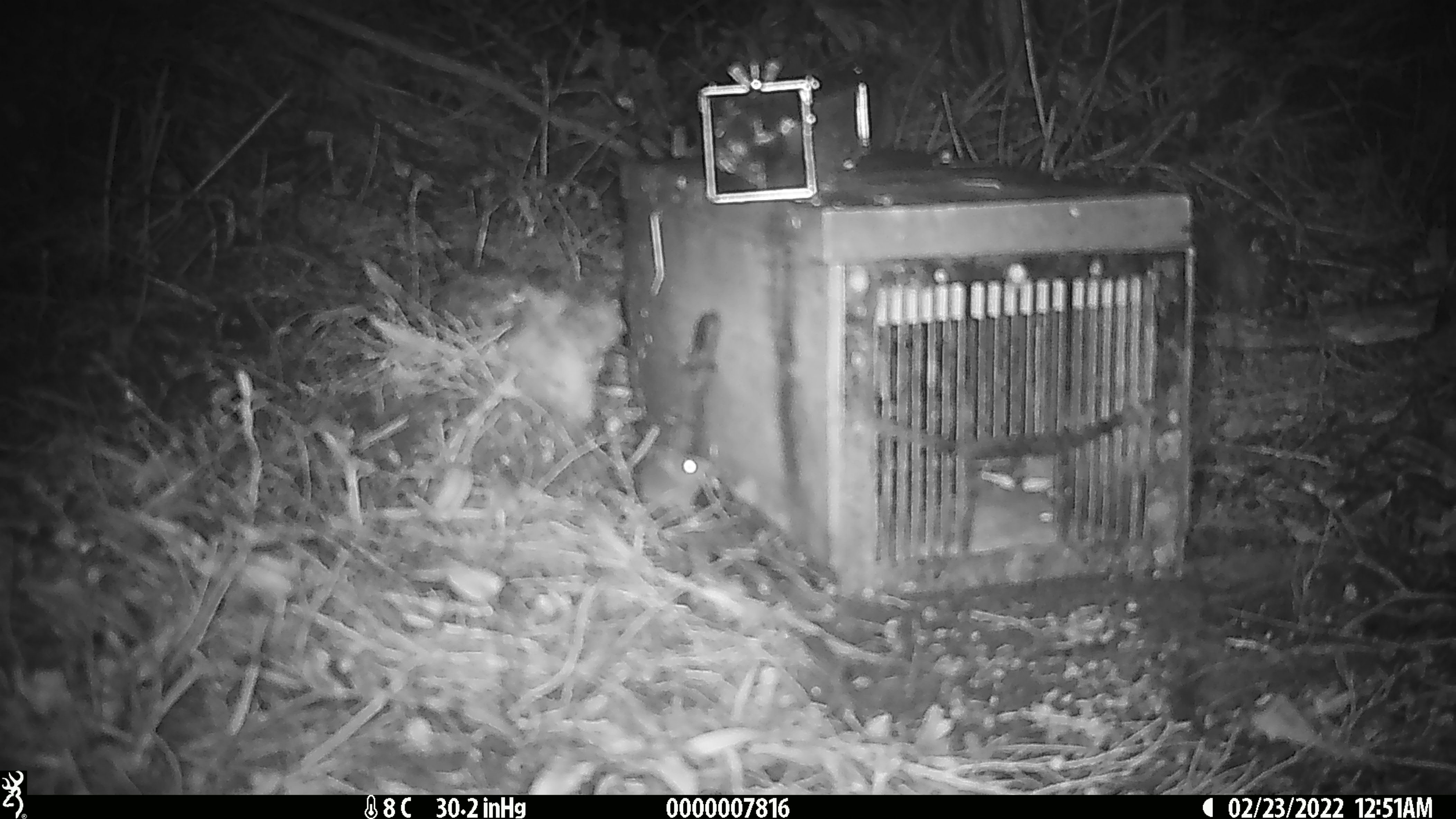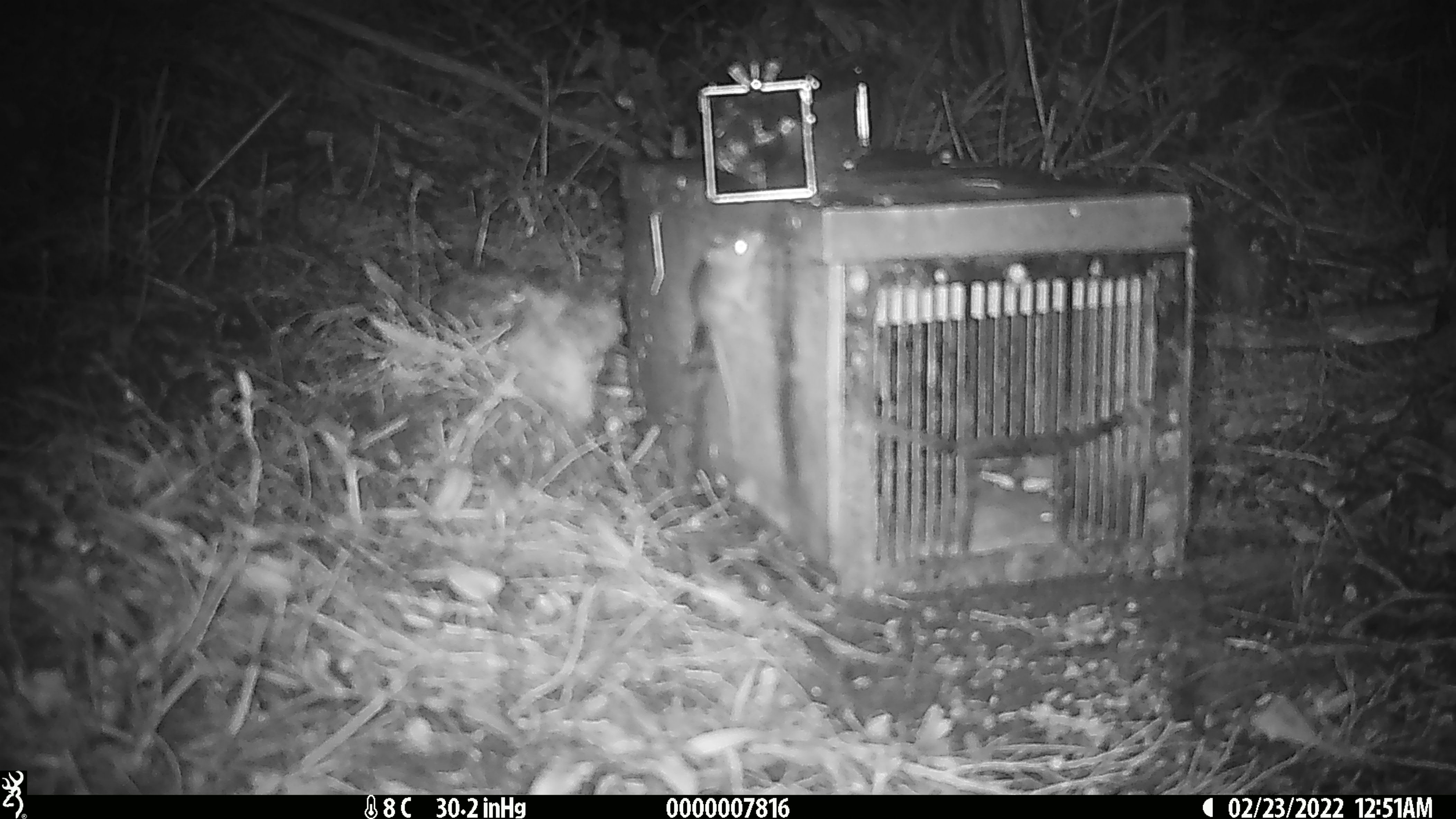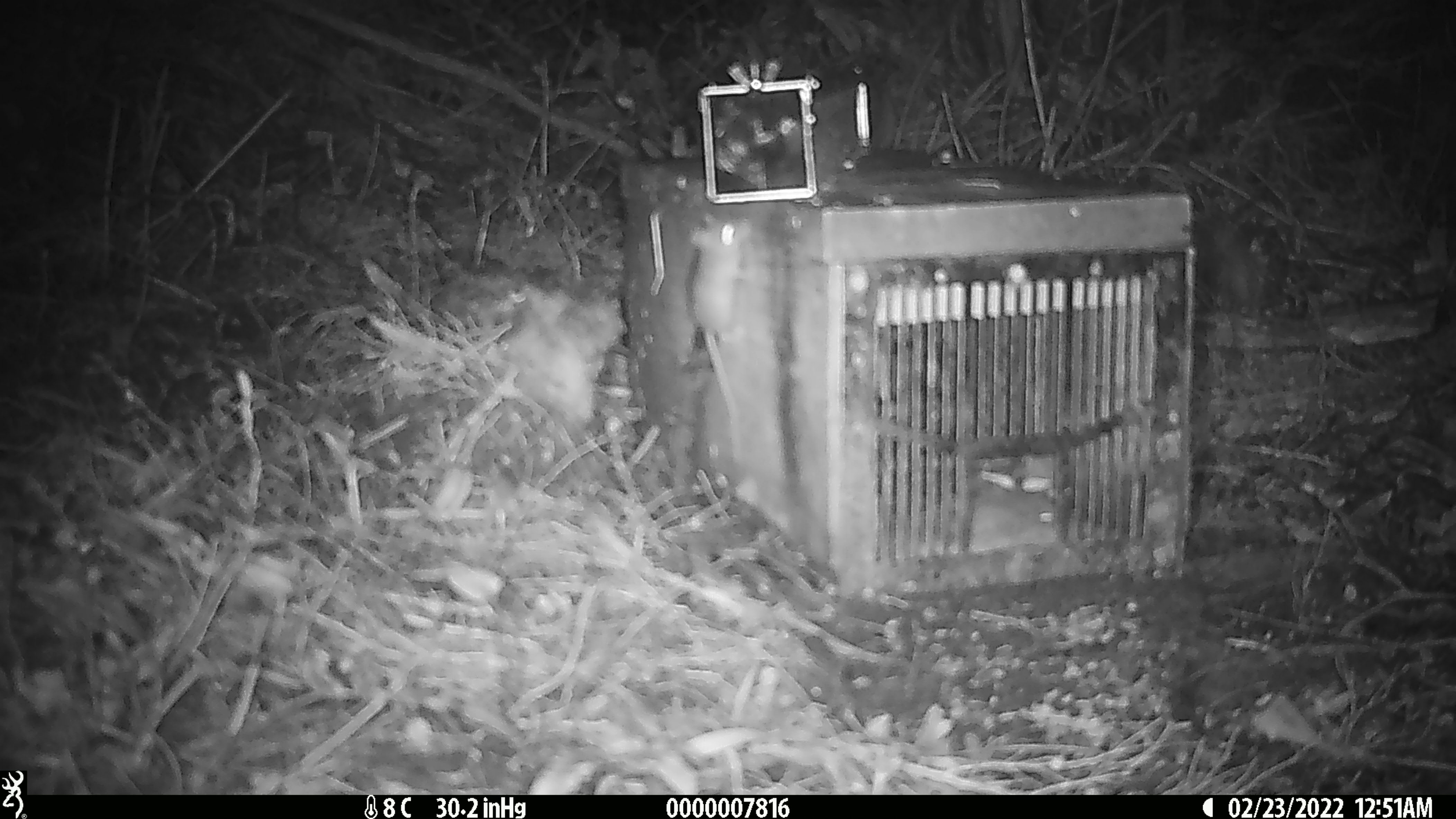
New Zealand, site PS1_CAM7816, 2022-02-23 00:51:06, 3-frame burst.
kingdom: Animalia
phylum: Chordata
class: Mammalia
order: Rodentia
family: Muridae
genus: Mus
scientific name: Mus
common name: mouse